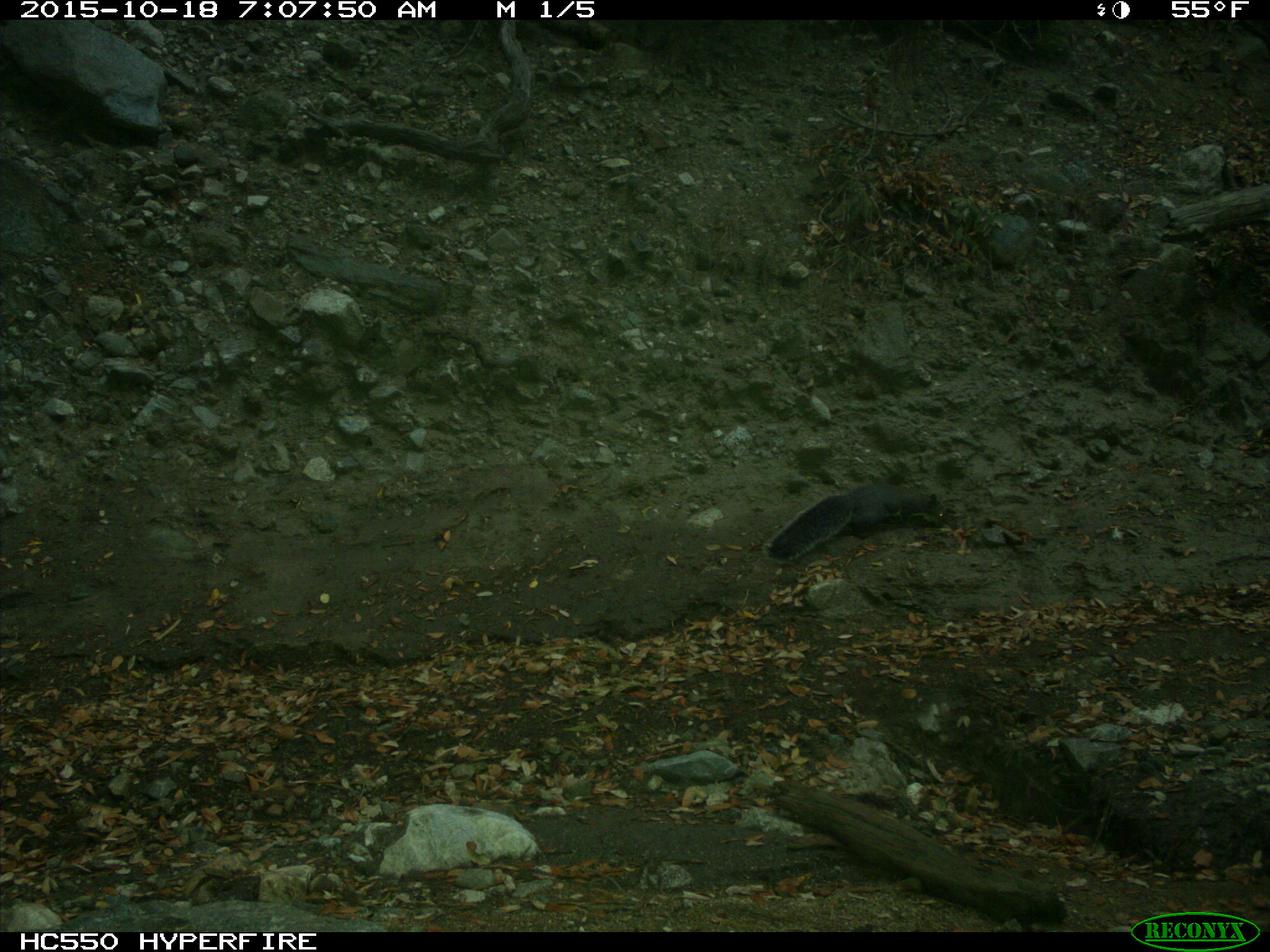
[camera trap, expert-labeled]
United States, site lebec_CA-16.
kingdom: Animalia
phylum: Chordata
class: Mammalia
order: Rodentia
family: Sciuridae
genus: Sciurus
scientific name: Sciurus carolinensis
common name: eastern gray squirrel